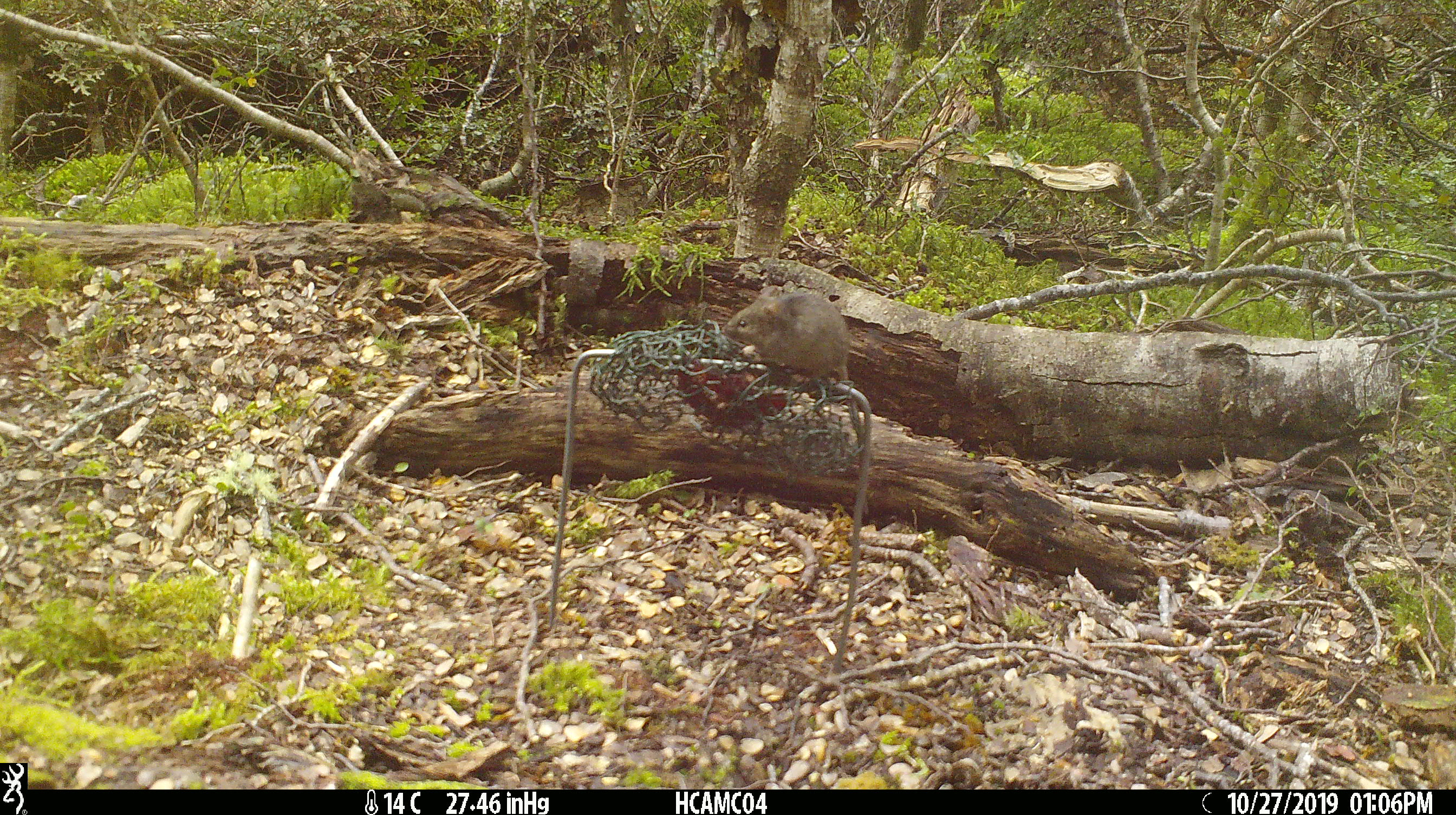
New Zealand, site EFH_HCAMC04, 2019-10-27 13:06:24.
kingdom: Animalia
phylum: Chordata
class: Mammalia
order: Rodentia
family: Muridae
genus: Mus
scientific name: Mus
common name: mouse